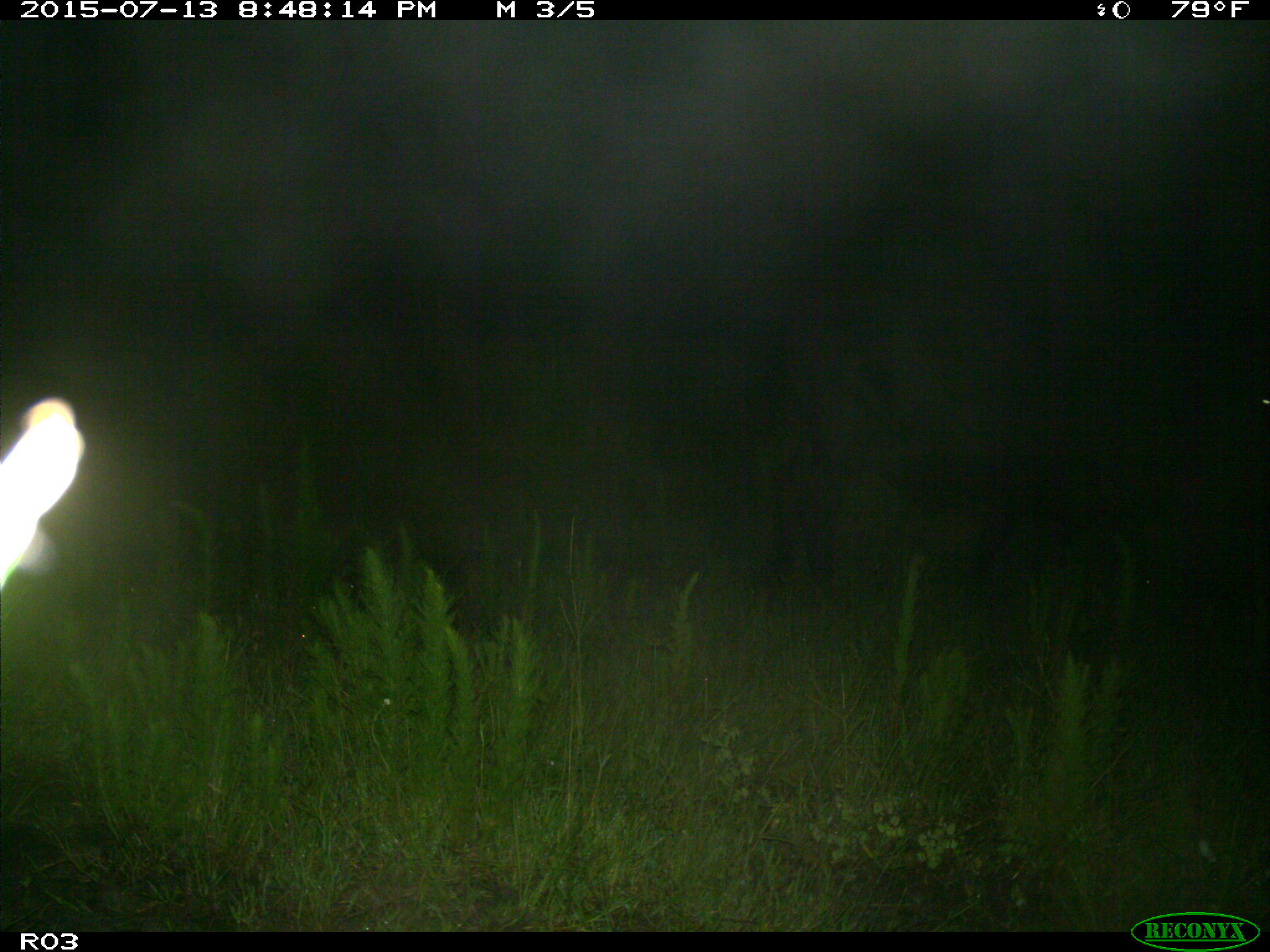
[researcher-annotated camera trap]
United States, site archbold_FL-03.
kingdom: Animalia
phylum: Chordata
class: Mammalia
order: Artiodactyla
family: Bovidae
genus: Bos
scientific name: Bos taurus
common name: domestic cow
Bos taurus (domestic cow).